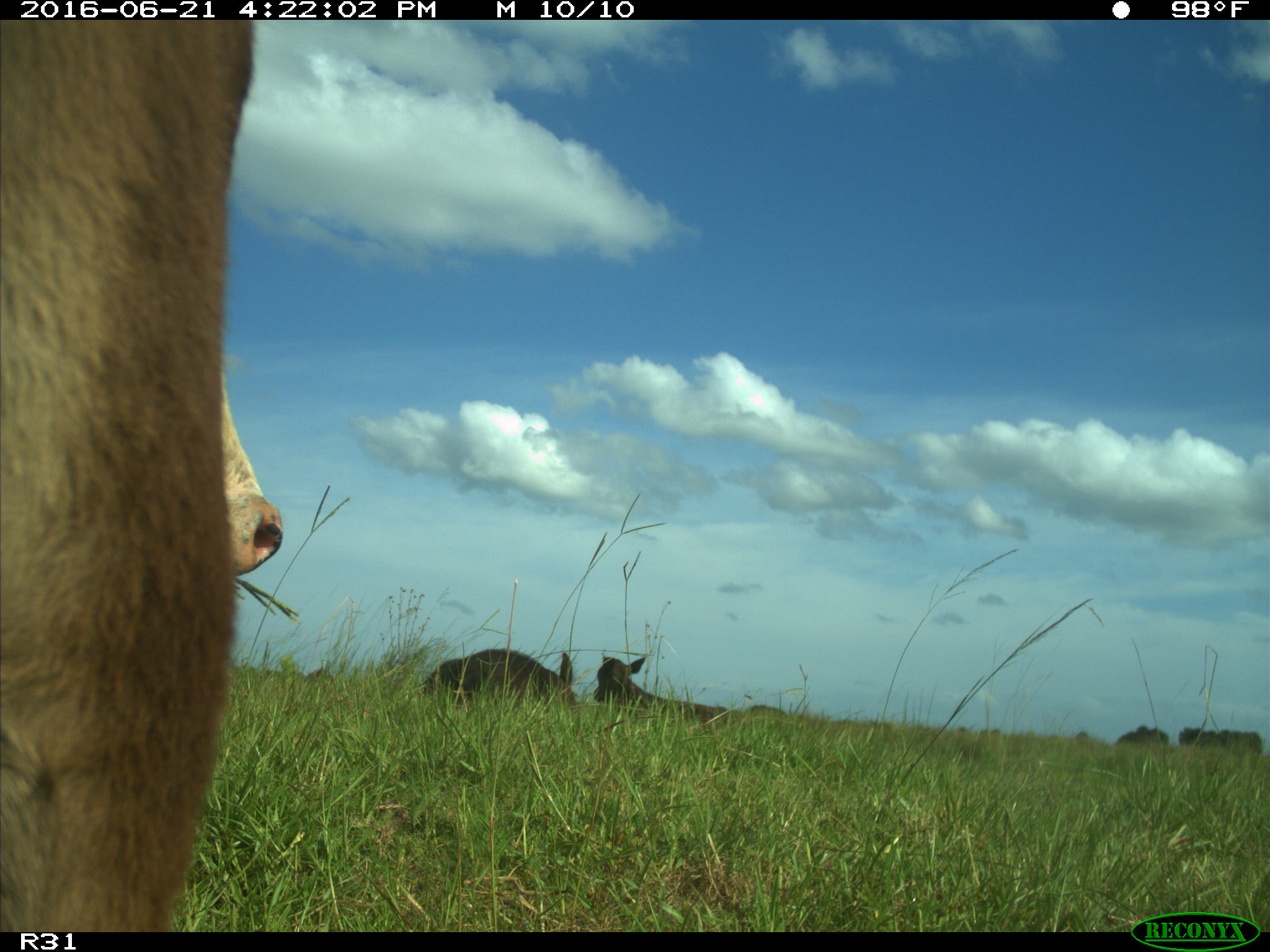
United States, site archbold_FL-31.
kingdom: Animalia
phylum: Chordata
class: Mammalia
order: Artiodactyla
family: Bovidae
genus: Bos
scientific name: Bos taurus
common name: domestic cow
Bos taurus (domestic cow).